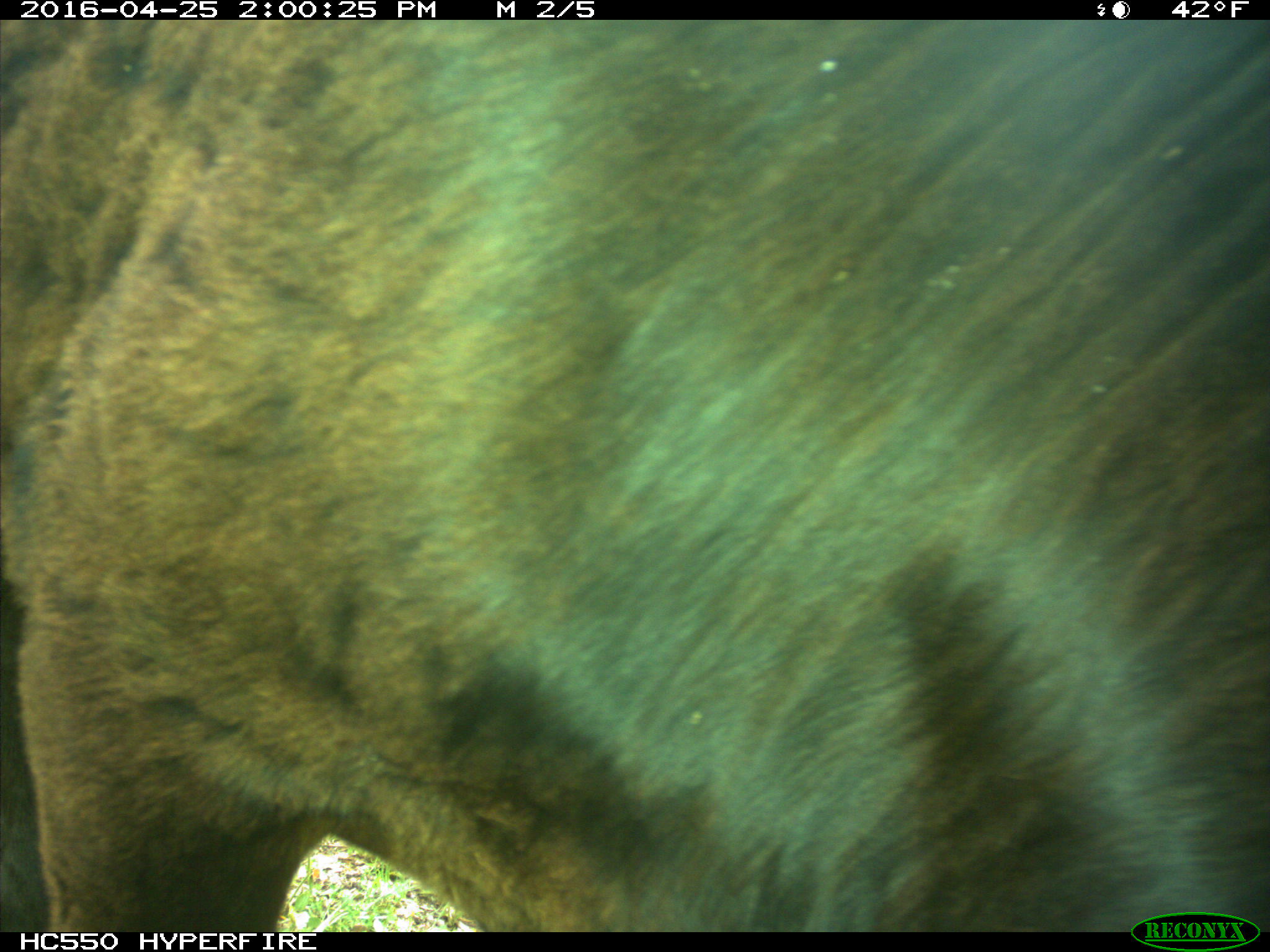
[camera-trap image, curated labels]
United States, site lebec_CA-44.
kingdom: Animalia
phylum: Chordata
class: Mammalia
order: Artiodactyla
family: Bovidae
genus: Bos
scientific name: Bos taurus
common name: domestic cow